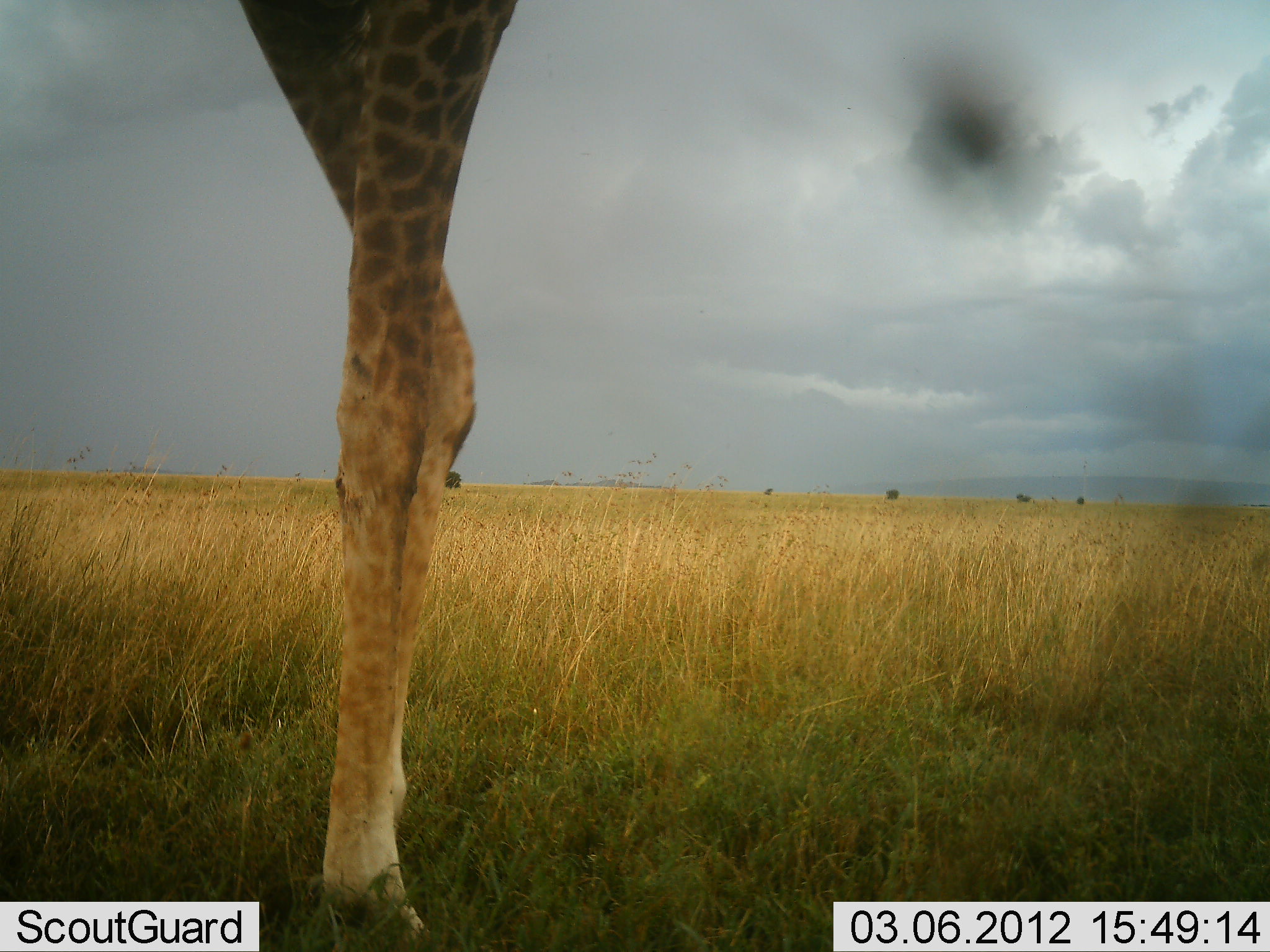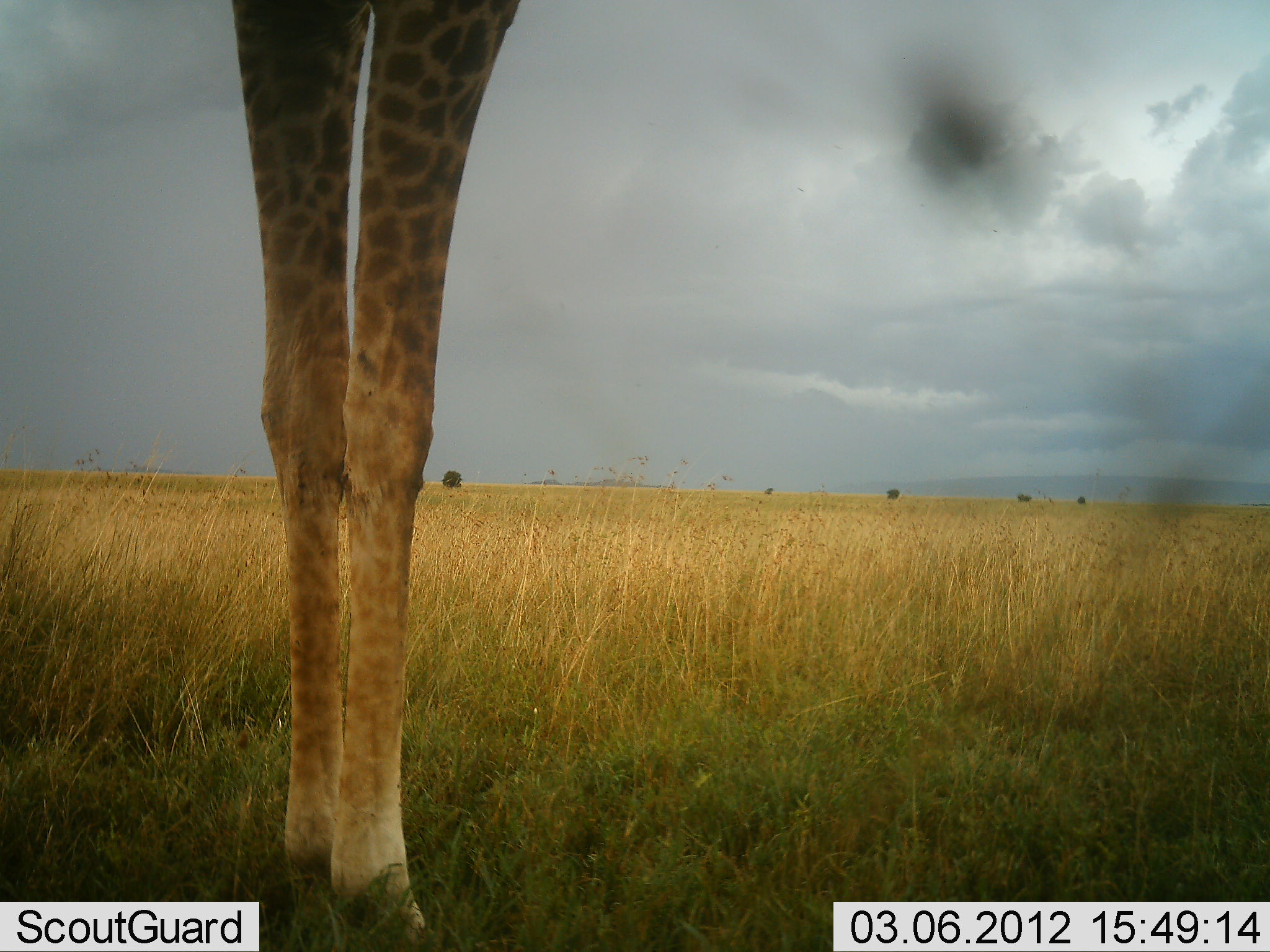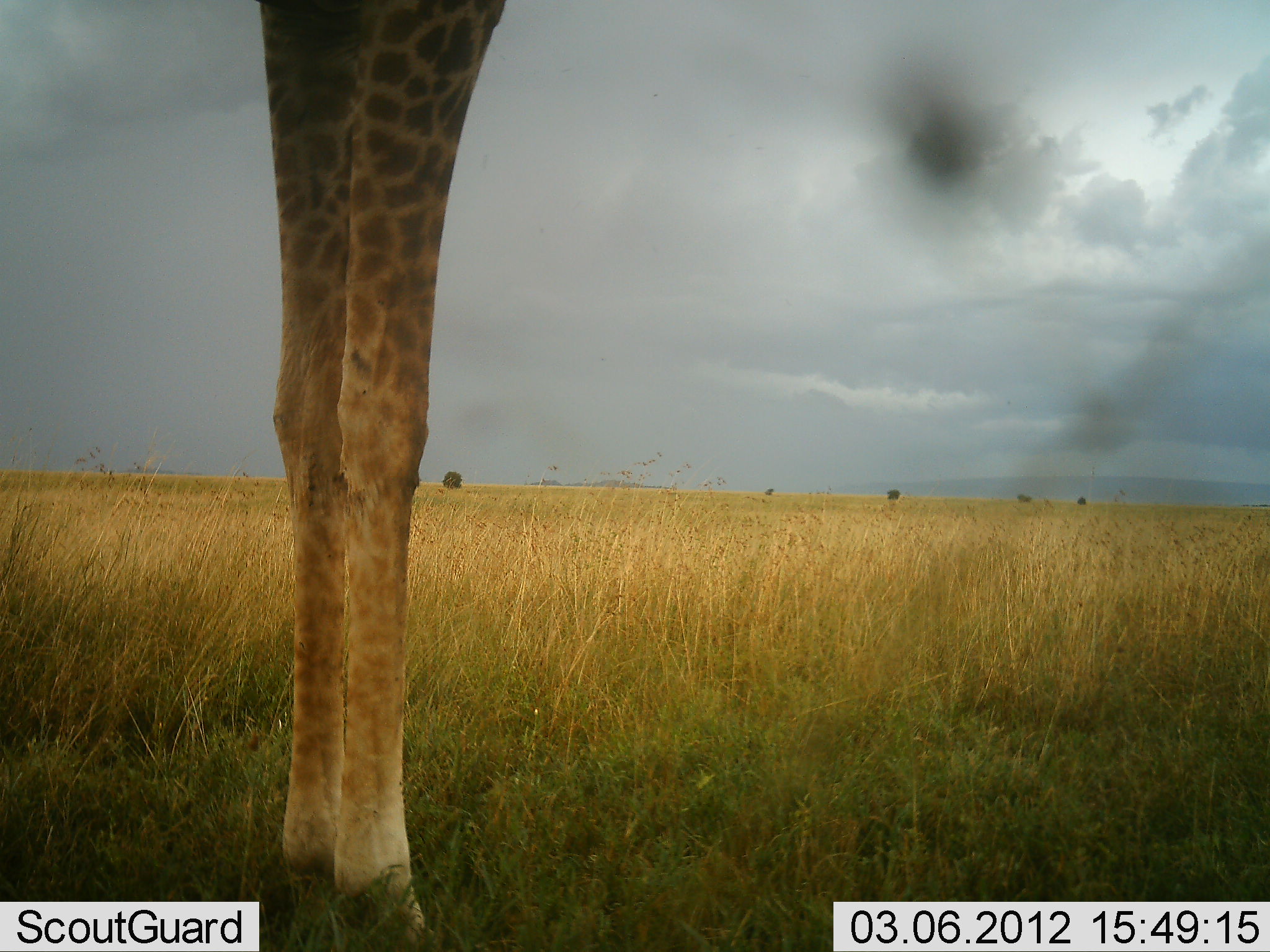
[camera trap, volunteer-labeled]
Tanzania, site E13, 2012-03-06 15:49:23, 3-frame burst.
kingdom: Animalia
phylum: Chordata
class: Mammalia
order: Artiodactyla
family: Giraffidae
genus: Giraffa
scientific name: Giraffa camelopardalis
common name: giraffe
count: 1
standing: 100%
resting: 0%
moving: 0%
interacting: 0%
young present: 0%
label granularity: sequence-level